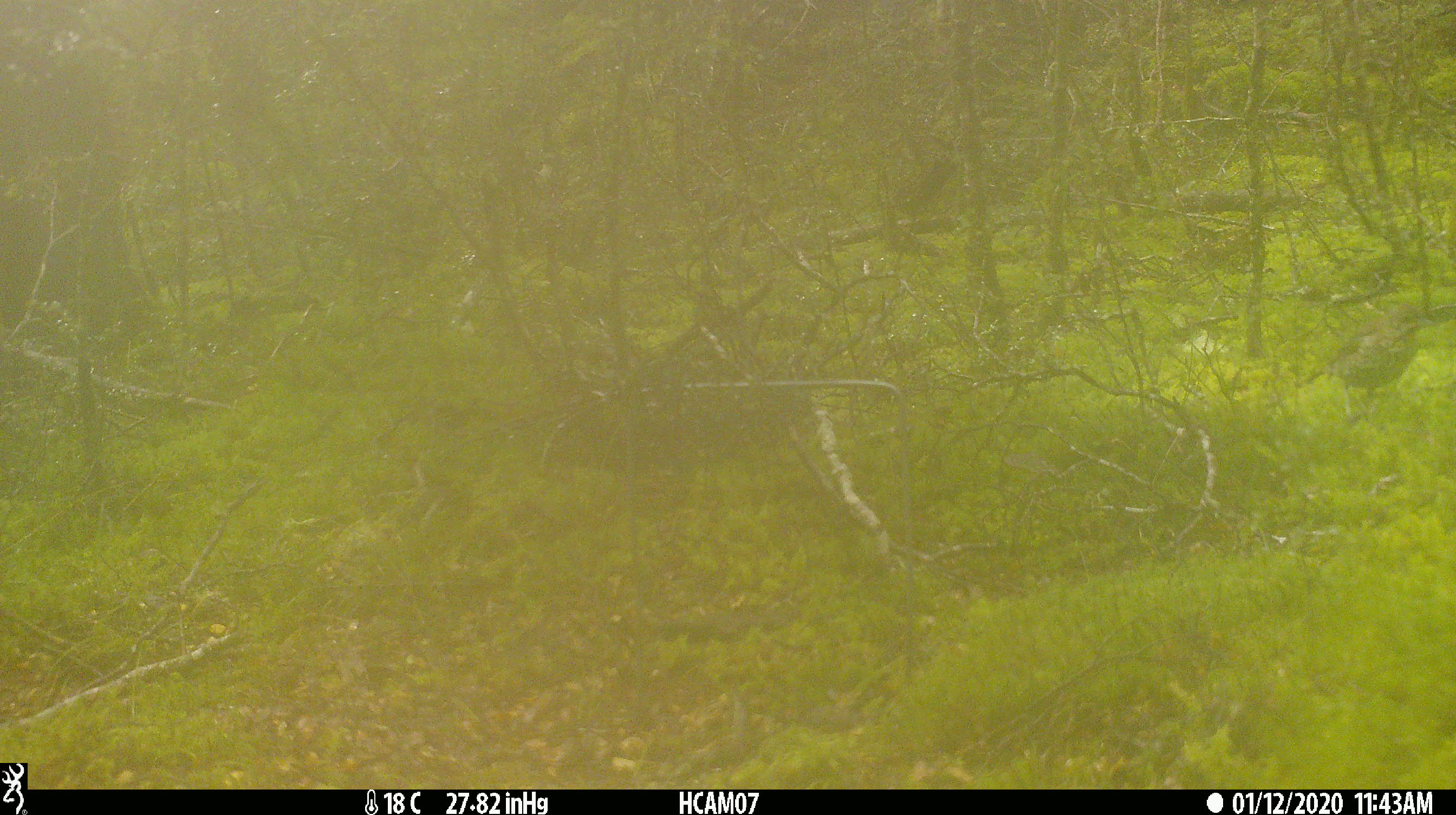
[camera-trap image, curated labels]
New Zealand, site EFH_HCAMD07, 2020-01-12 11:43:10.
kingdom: Animalia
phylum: Chordata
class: Aves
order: Passeriformes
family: Turdidae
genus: Turdus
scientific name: Turdus philomelos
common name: song thrush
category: thrush